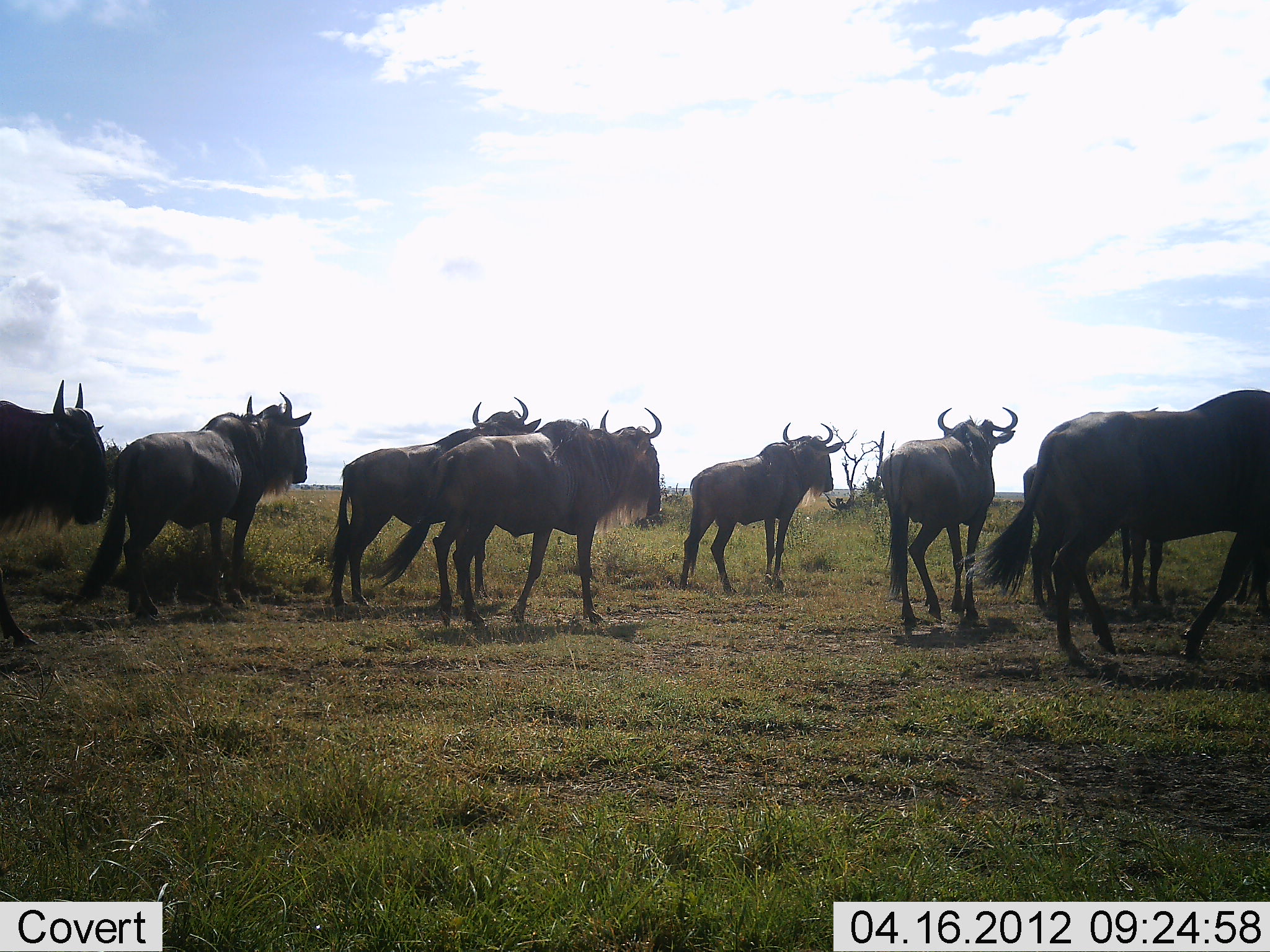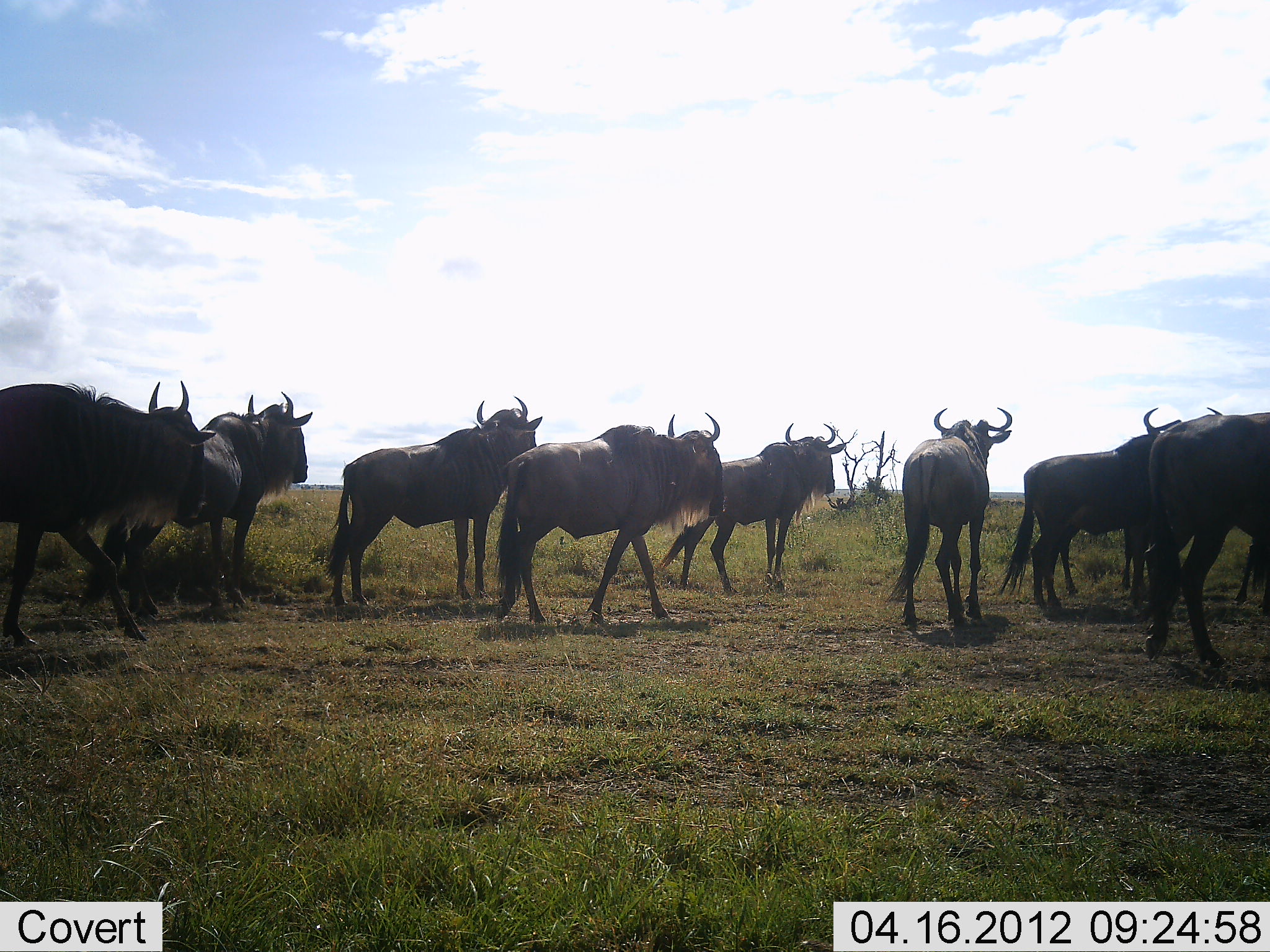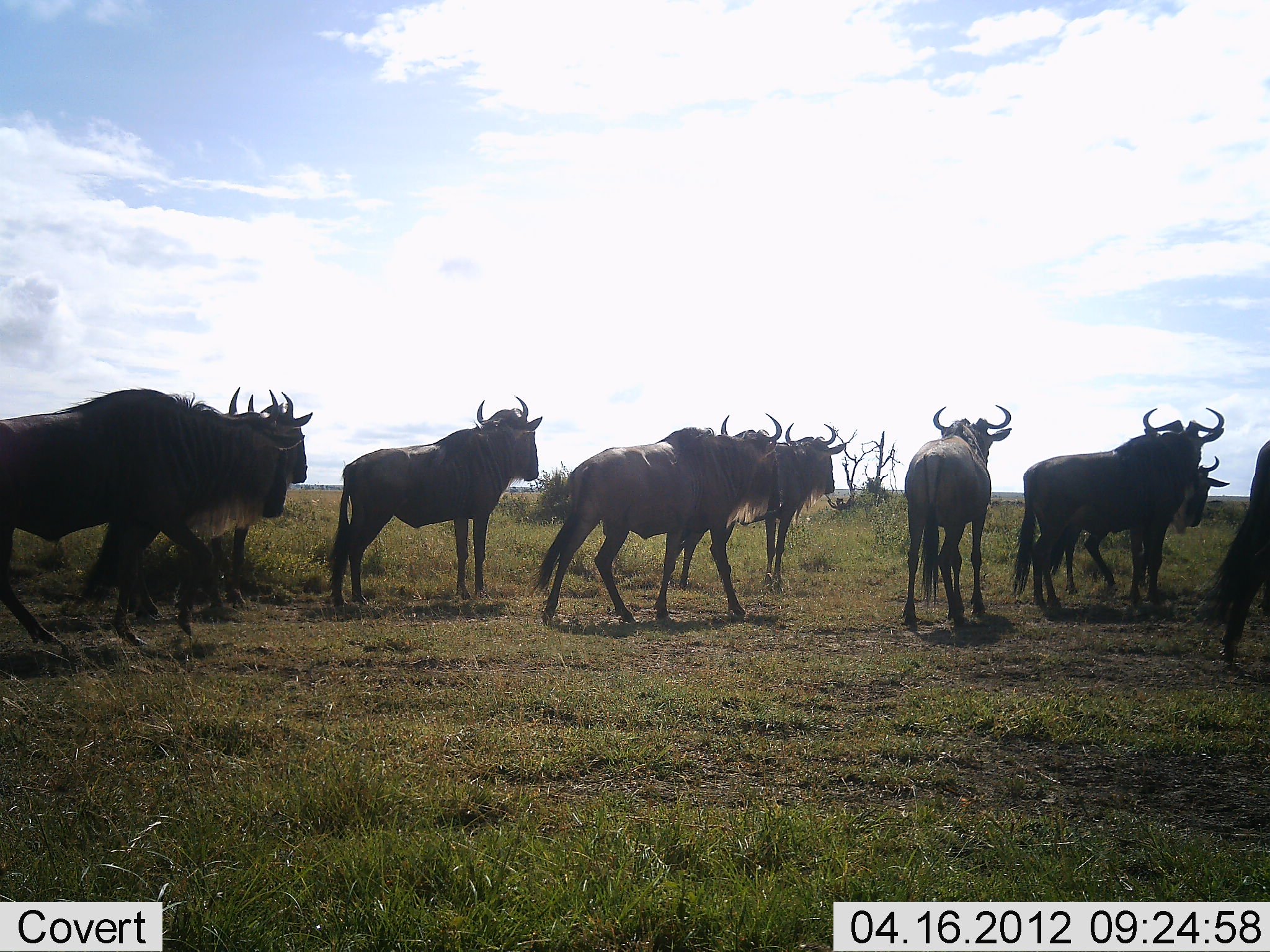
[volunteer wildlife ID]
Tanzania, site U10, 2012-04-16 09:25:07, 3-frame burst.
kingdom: Animalia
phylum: Chordata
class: Mammalia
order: Artiodactyla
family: Bovidae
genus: Connochaetes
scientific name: Connochaetes taurinus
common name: blue wildebeest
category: wildebeest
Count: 9.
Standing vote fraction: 57%.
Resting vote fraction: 0%.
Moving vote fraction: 100%.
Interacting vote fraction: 0%.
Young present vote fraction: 0%.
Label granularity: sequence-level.